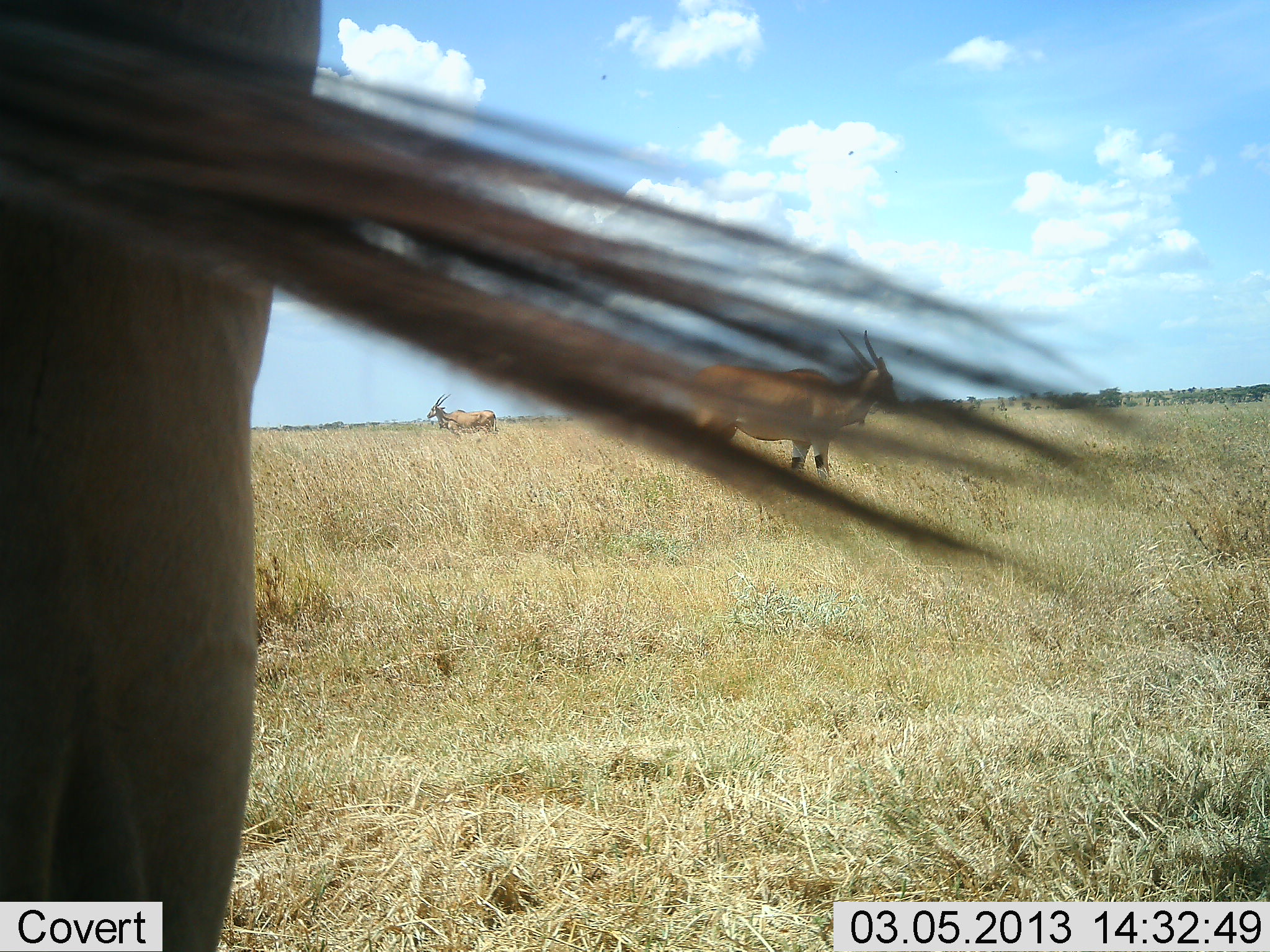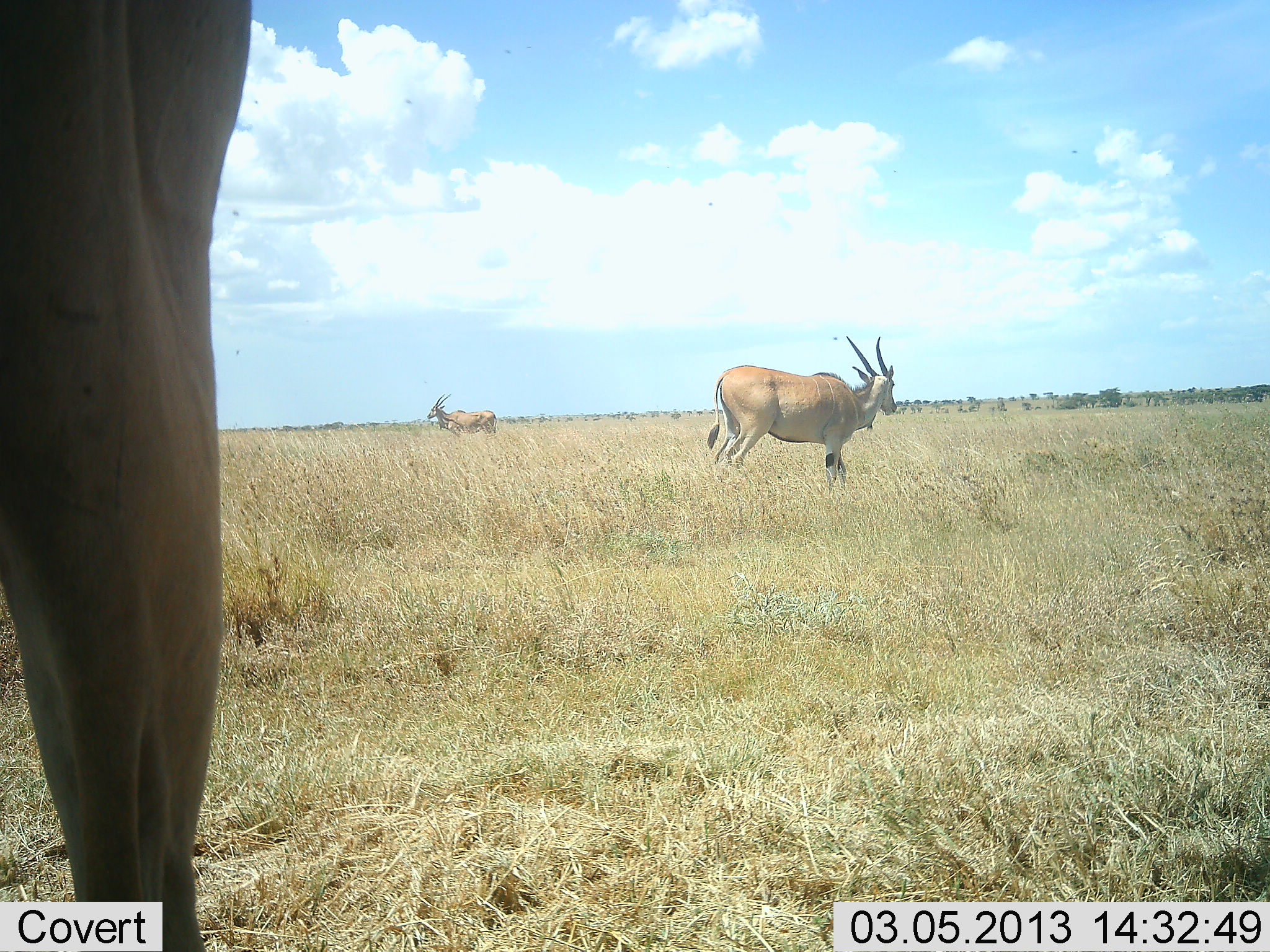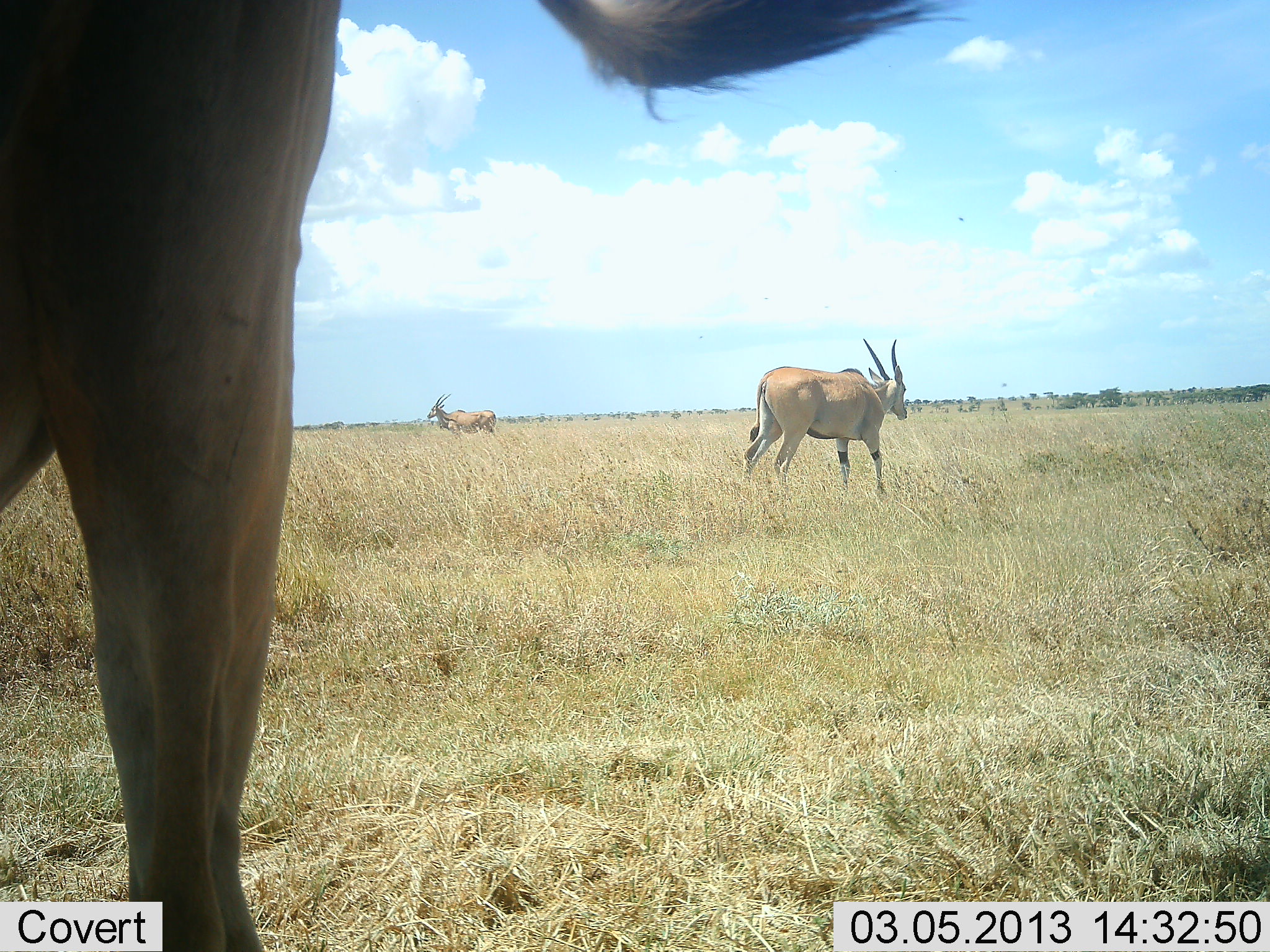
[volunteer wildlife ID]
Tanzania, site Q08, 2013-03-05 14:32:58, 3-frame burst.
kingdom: Animalia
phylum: Chordata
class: Mammalia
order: Artiodactyla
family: Bovidae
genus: Tragelaphus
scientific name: Tragelaphus oryx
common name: eland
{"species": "eland (Tragelaphus oryx)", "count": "3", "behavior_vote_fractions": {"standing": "95%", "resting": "5%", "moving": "32%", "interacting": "0%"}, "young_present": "0%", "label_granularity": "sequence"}